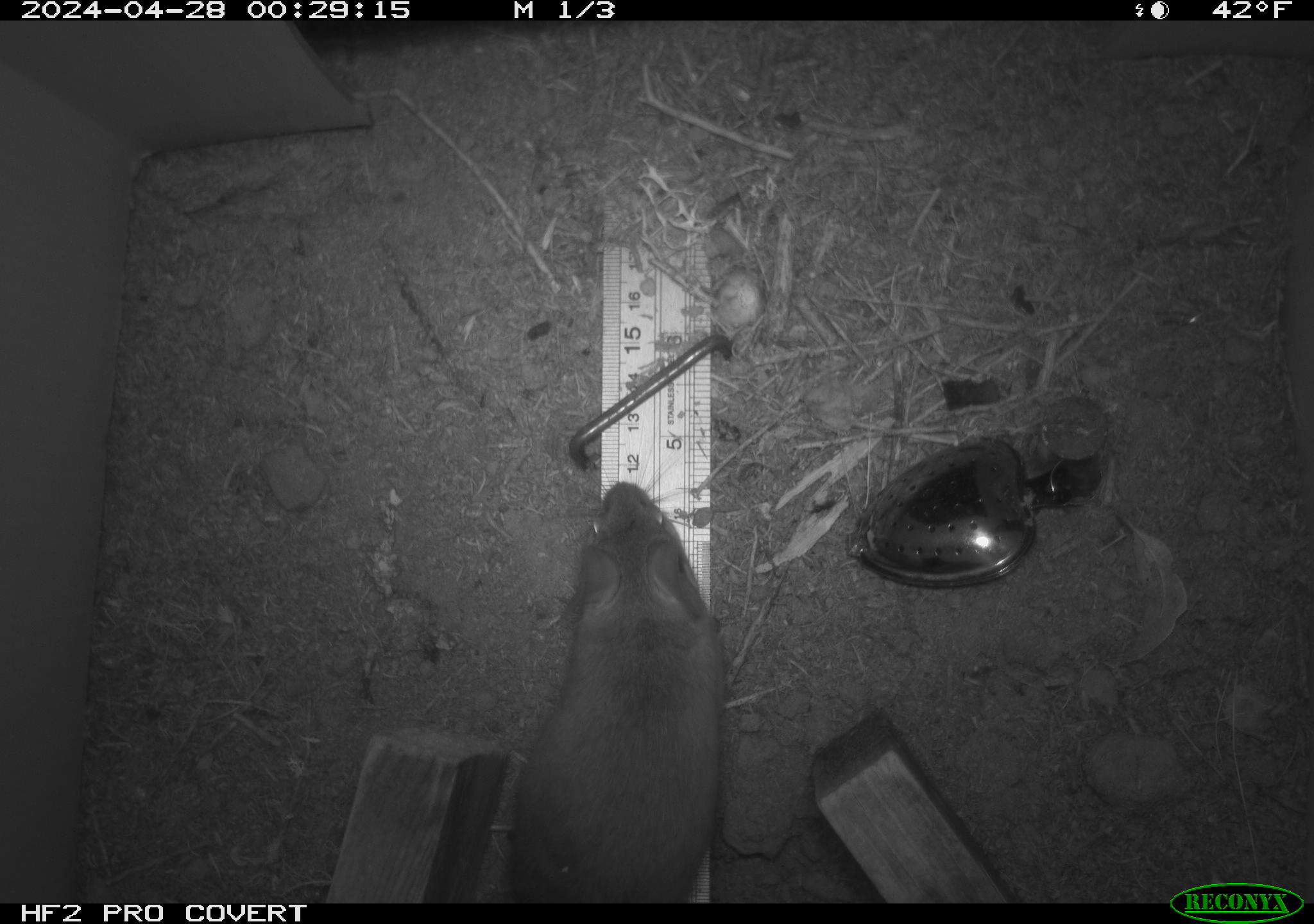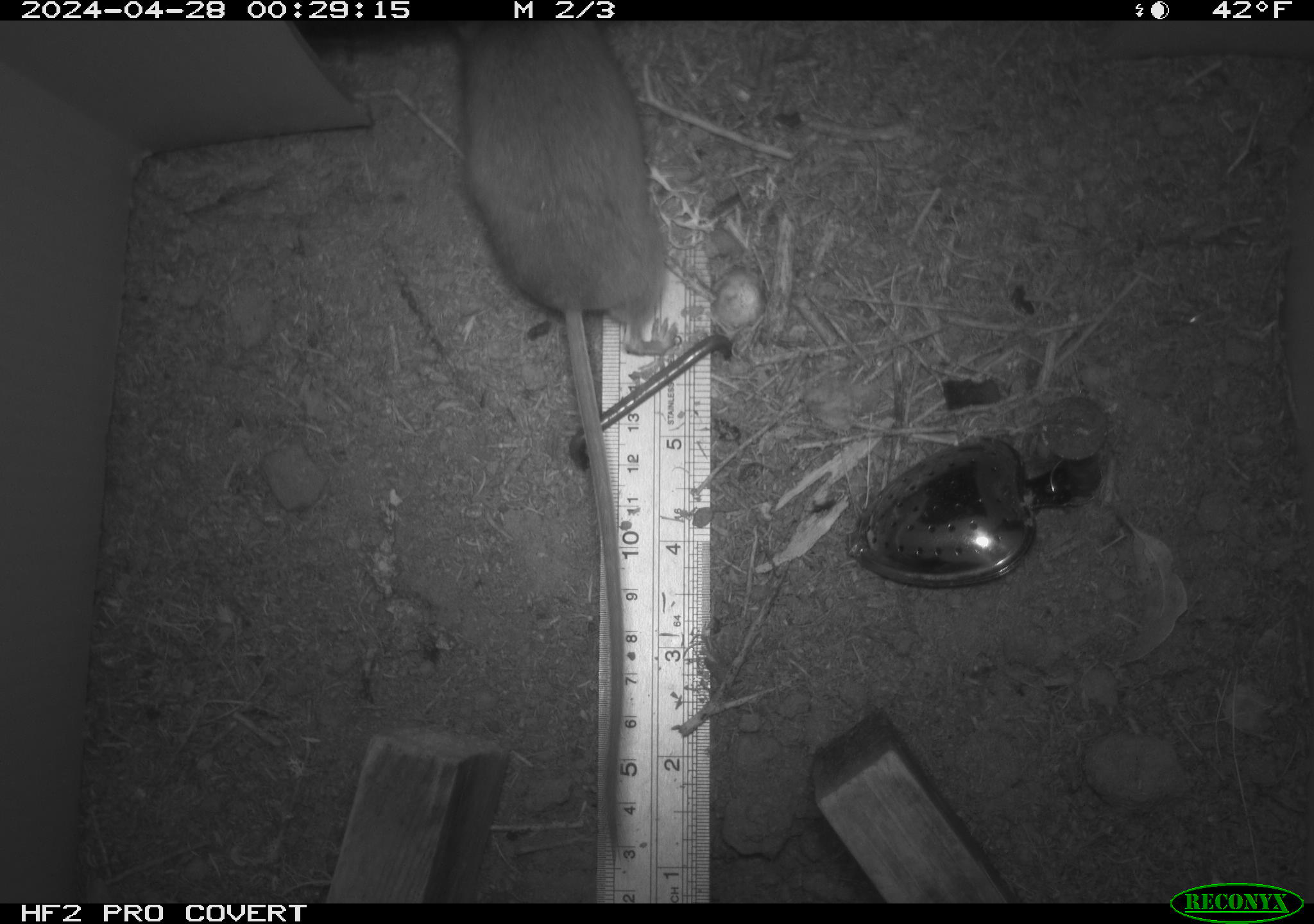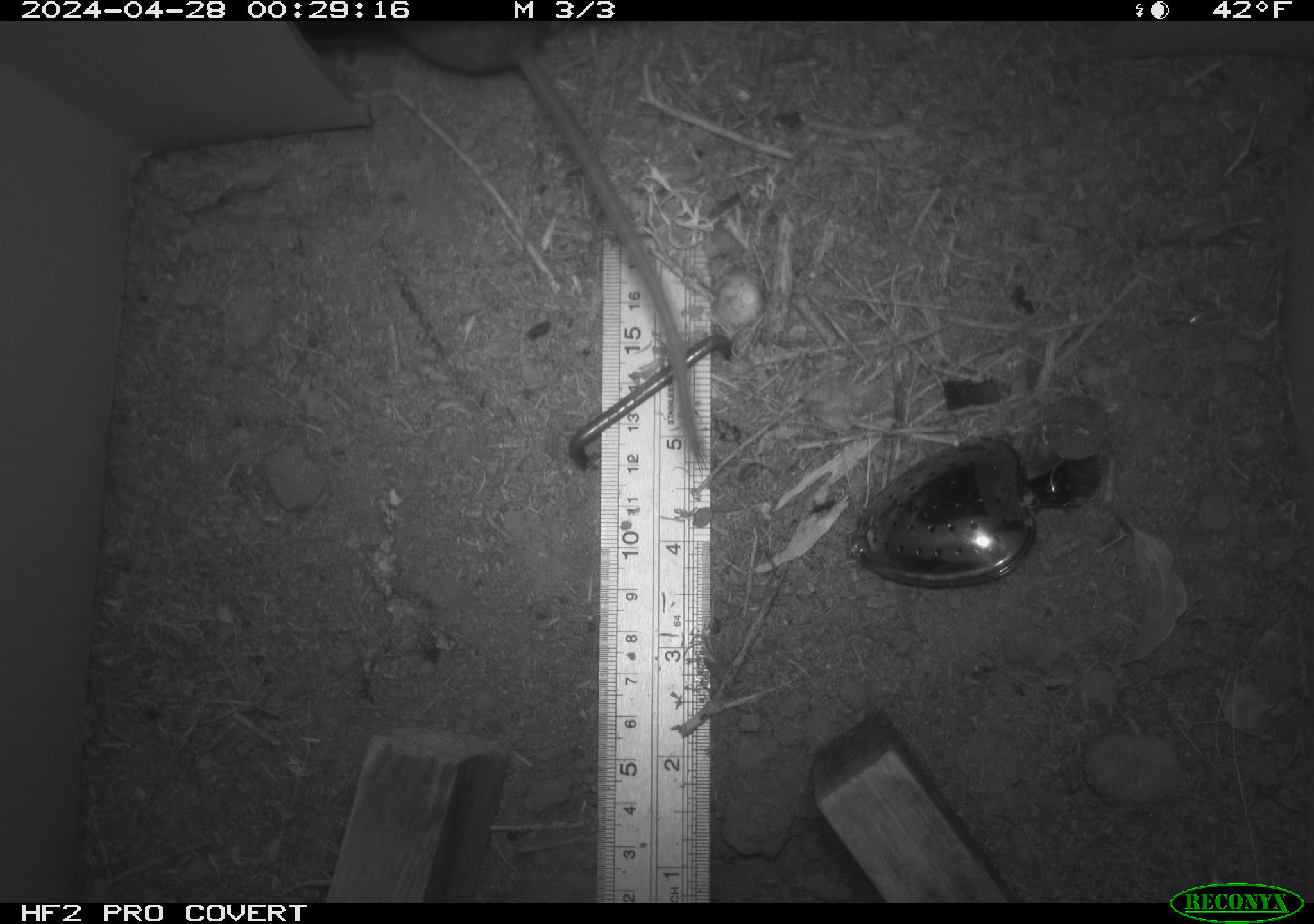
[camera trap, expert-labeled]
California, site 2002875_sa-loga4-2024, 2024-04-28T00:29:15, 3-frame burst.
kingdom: Animalia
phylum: Chordata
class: Mammalia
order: Rodentia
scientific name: Rodentia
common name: mouse species